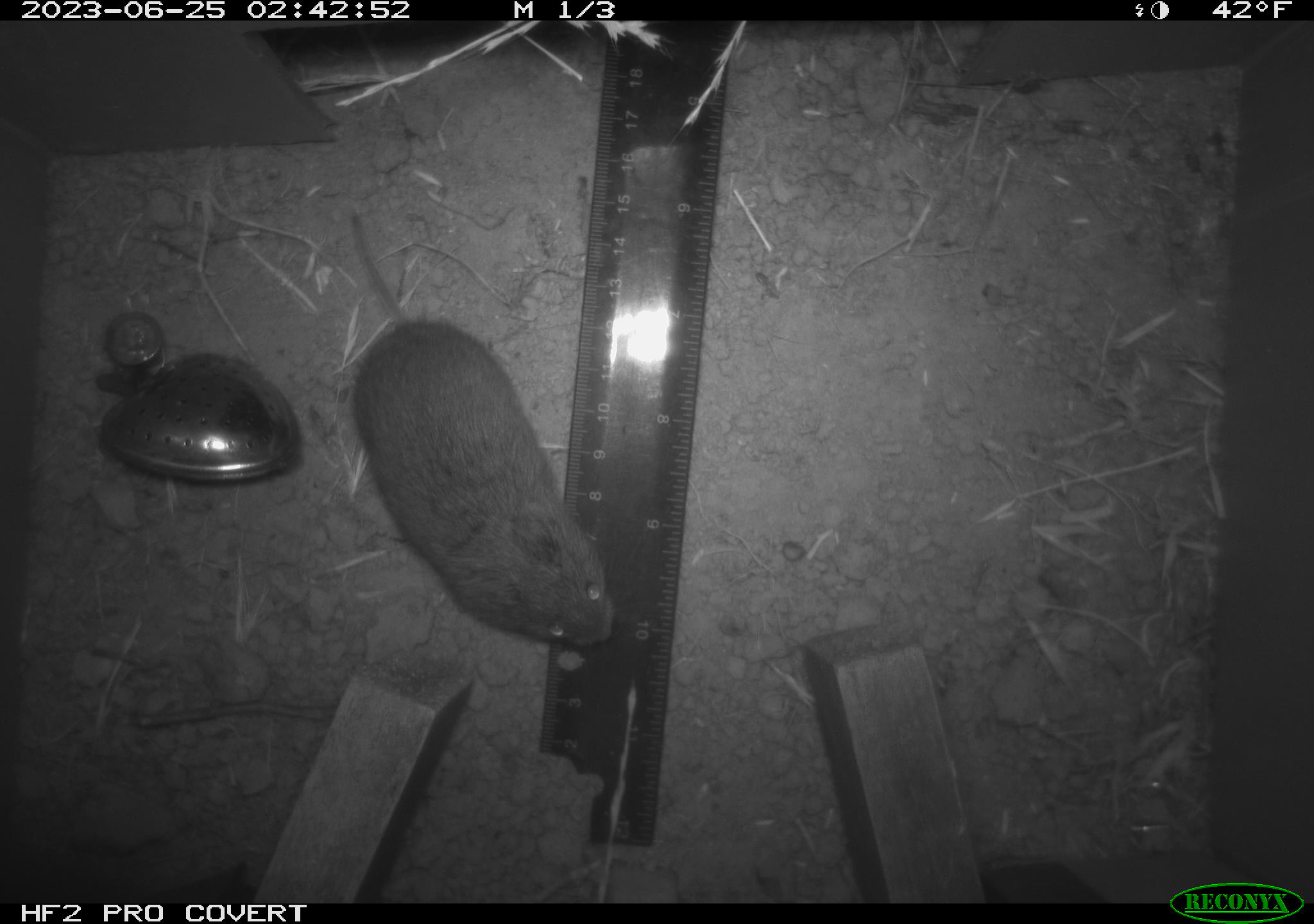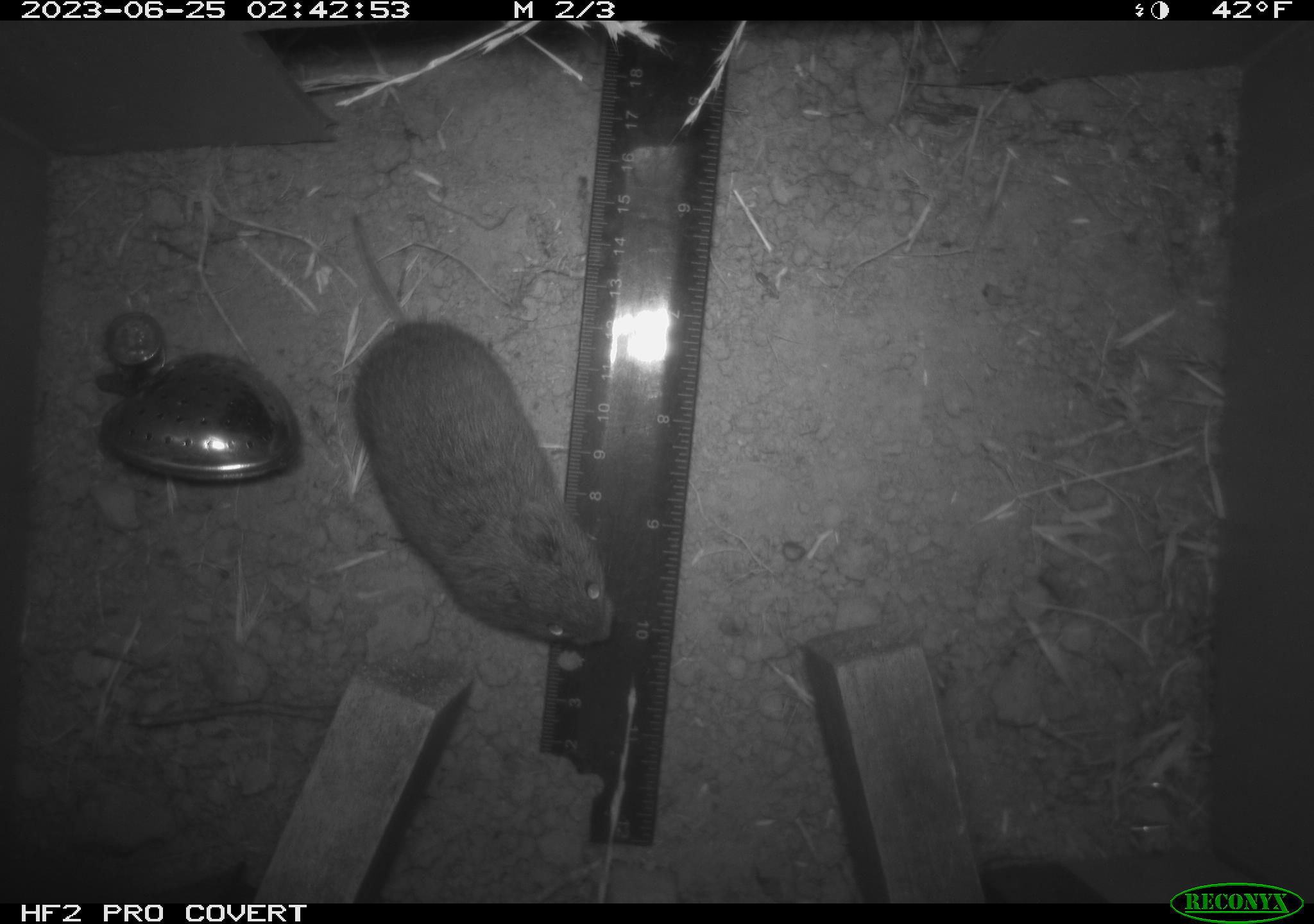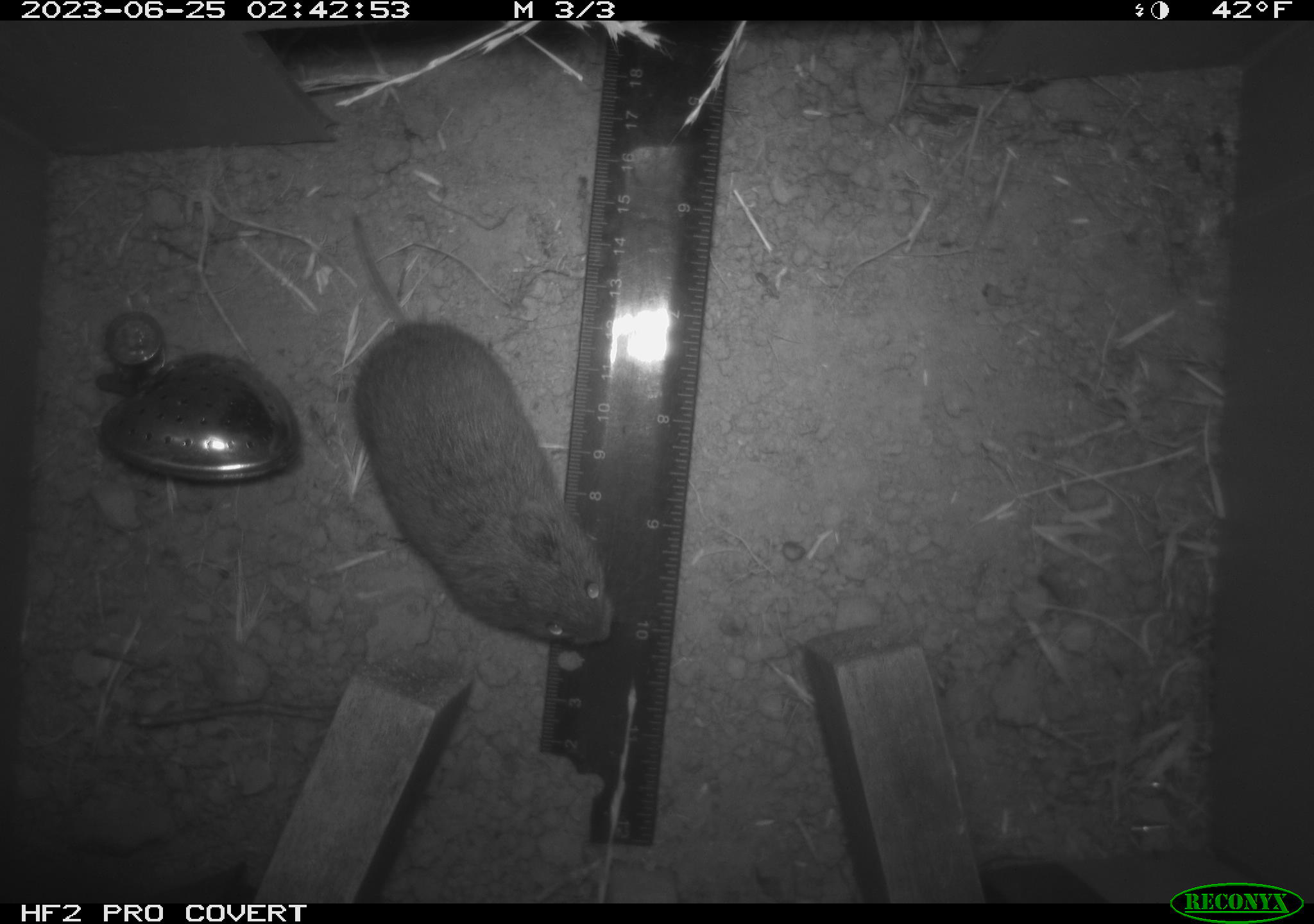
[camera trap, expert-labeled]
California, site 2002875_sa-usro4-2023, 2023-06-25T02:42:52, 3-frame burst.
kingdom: Animalia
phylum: Chordata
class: Mammalia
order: Rodentia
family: Cricetidae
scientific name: Arvicolinae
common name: voles, lemmings, and muskrats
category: arvicolinae subfamily